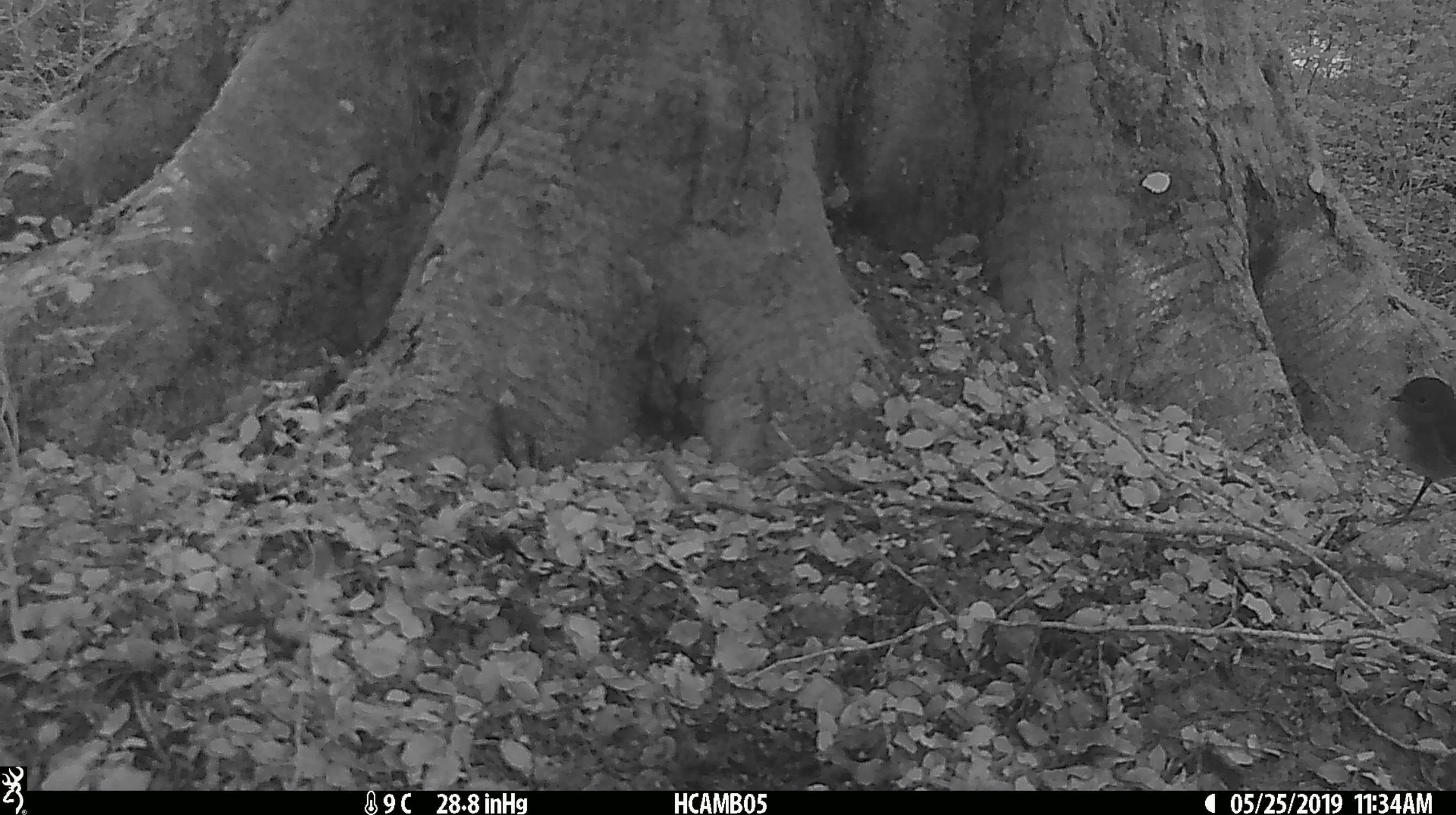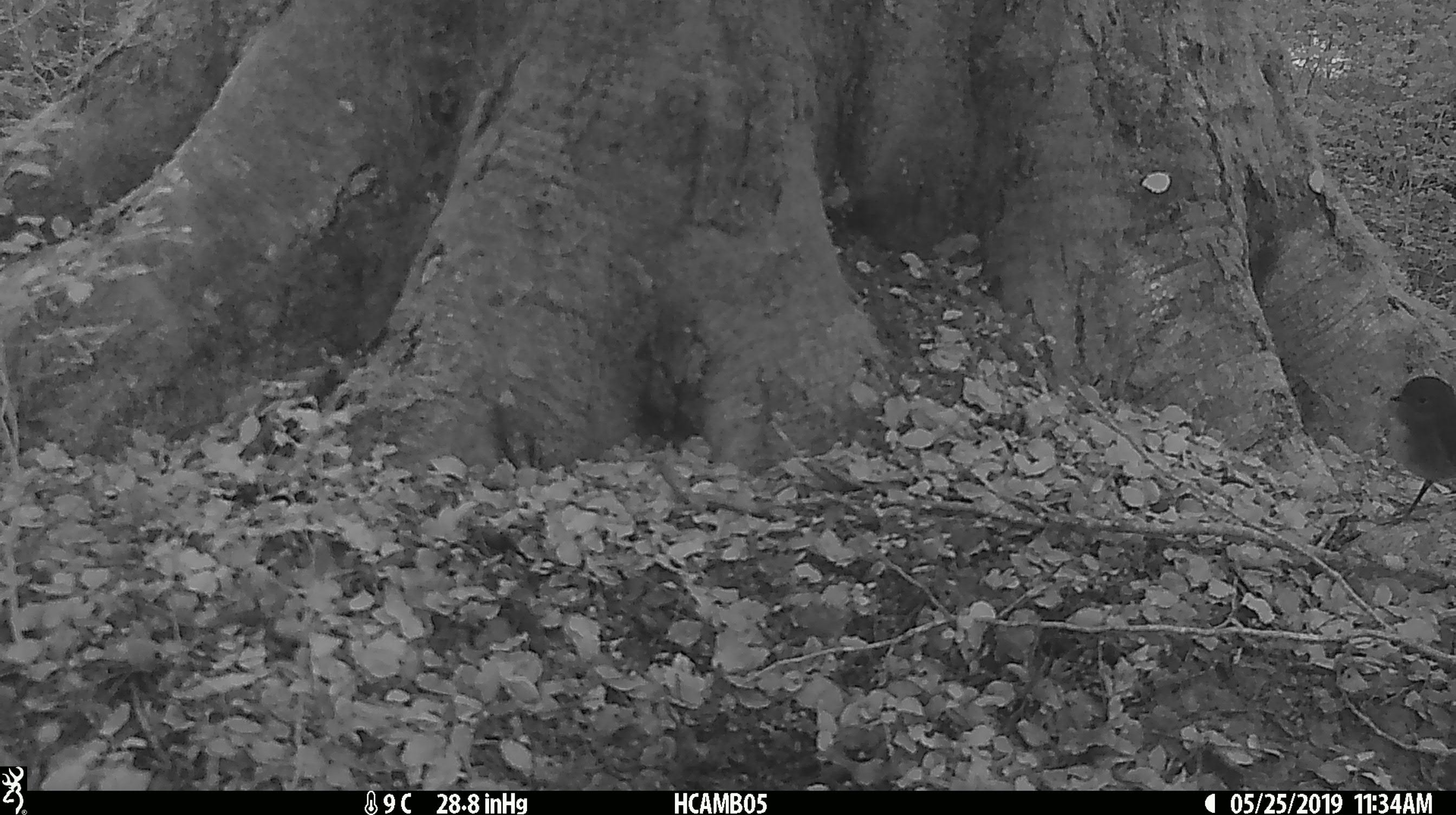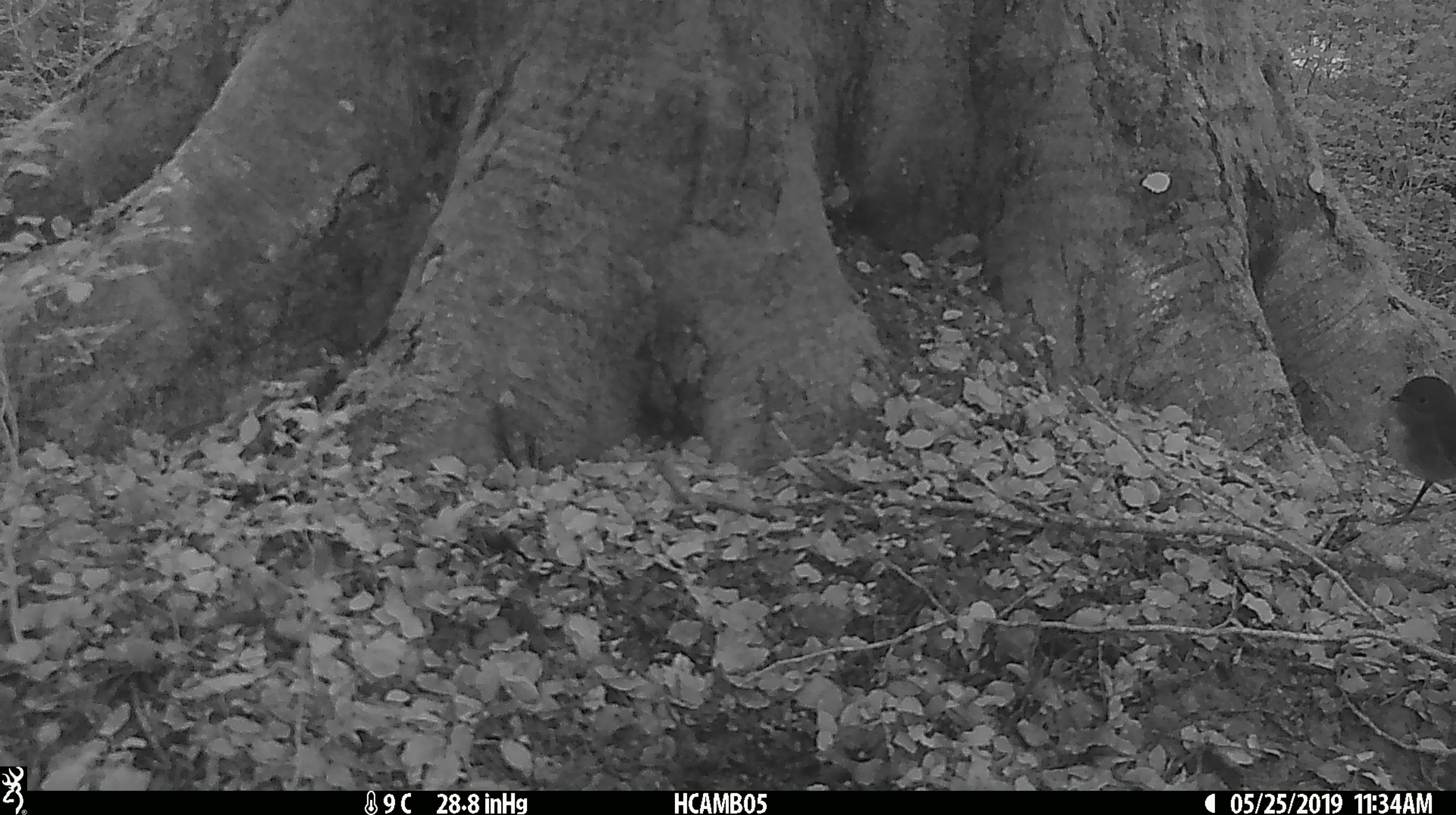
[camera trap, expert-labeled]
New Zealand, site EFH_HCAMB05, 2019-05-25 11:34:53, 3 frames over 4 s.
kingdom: Animalia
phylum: Chordata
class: Aves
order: Passeriformes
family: Petroicidae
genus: Petroica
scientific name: Petroica australis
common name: new zealand robin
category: robin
Robin (new zealand robin) (Petroica australis).